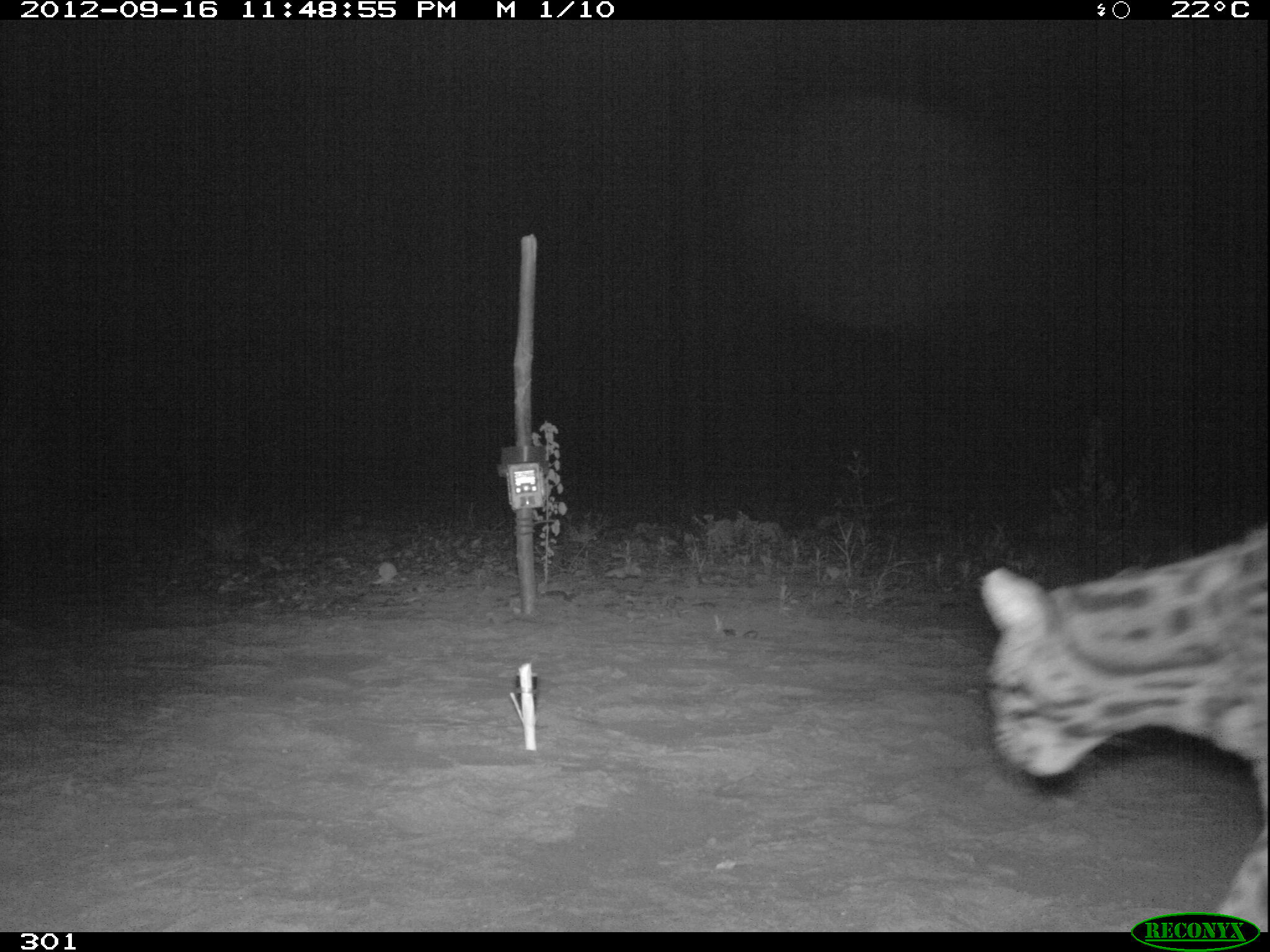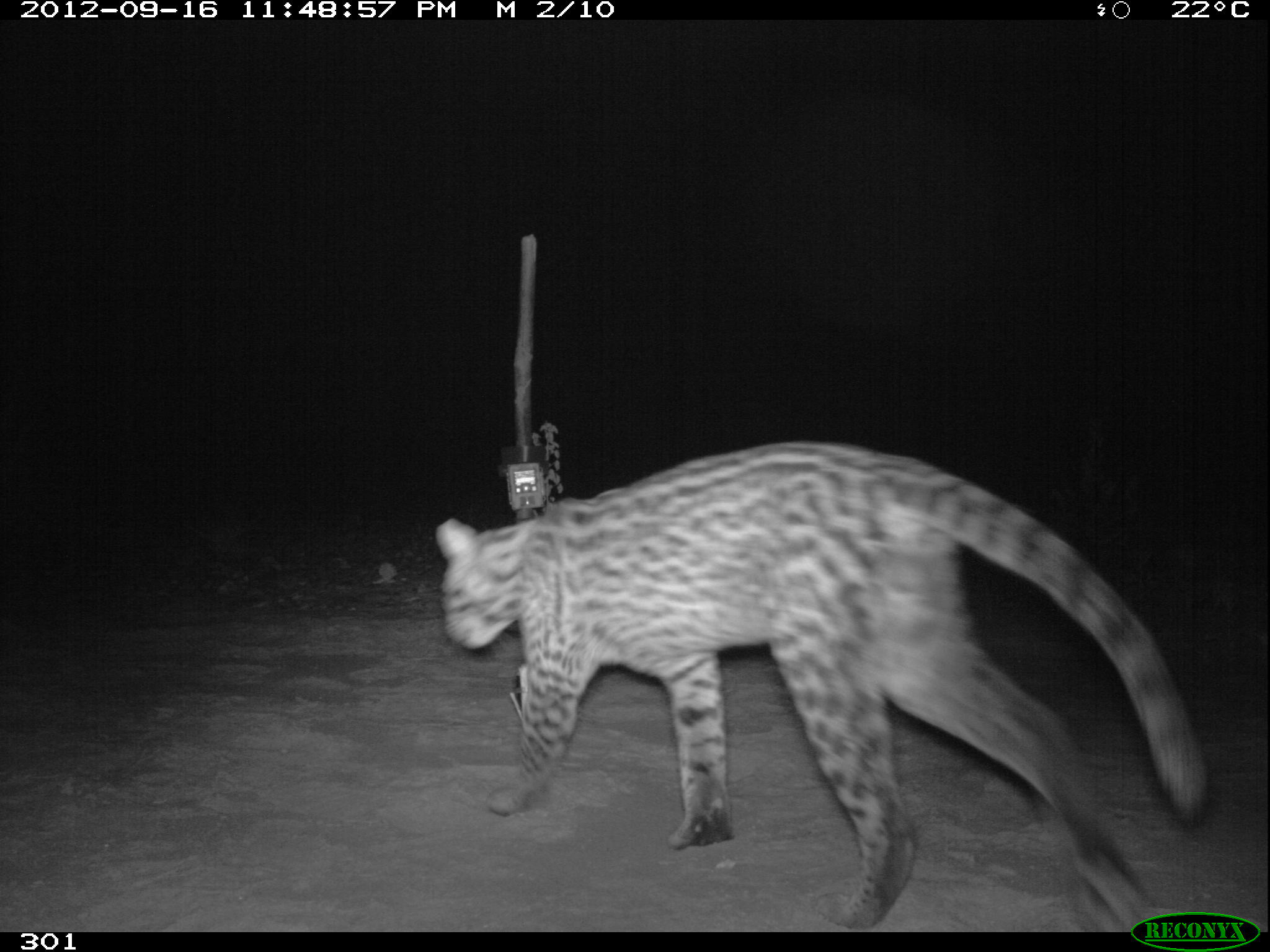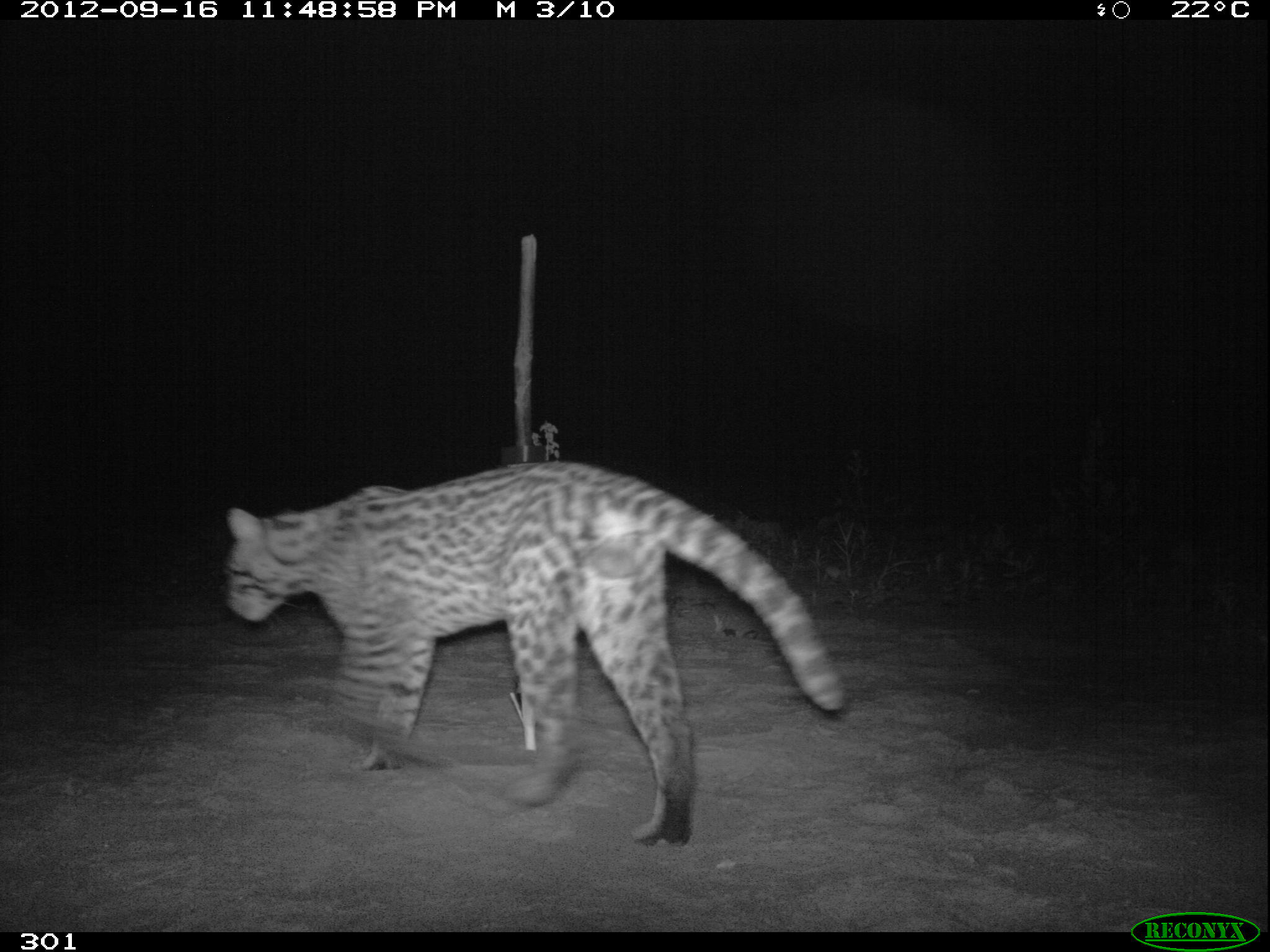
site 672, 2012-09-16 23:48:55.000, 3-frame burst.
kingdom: Animalia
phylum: Chordata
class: Mammalia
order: Carnivora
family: Felidae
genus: Leopardus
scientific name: Leopardus pardalis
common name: ocelot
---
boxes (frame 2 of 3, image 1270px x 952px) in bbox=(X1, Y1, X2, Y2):
leopardus pardalis: bbox=(437, 445, 1210, 932)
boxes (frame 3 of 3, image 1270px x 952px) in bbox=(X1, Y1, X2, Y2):
leopardus pardalis: bbox=(226, 460, 840, 848)